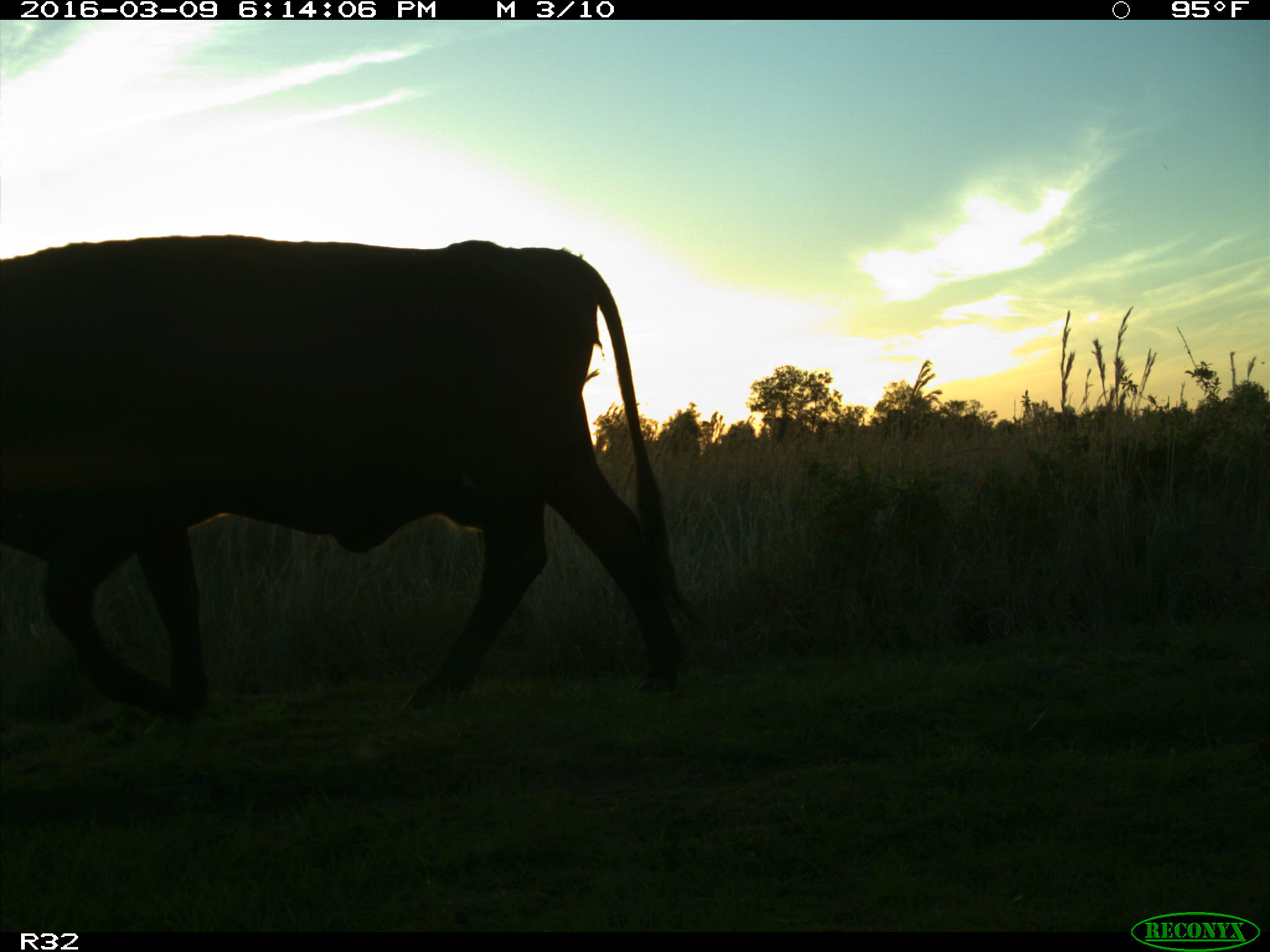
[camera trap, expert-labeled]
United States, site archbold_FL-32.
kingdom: Animalia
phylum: Chordata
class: Mammalia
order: Artiodactyla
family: Bovidae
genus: Bos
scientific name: Bos taurus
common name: domestic cow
Bos taurus (domestic cow).